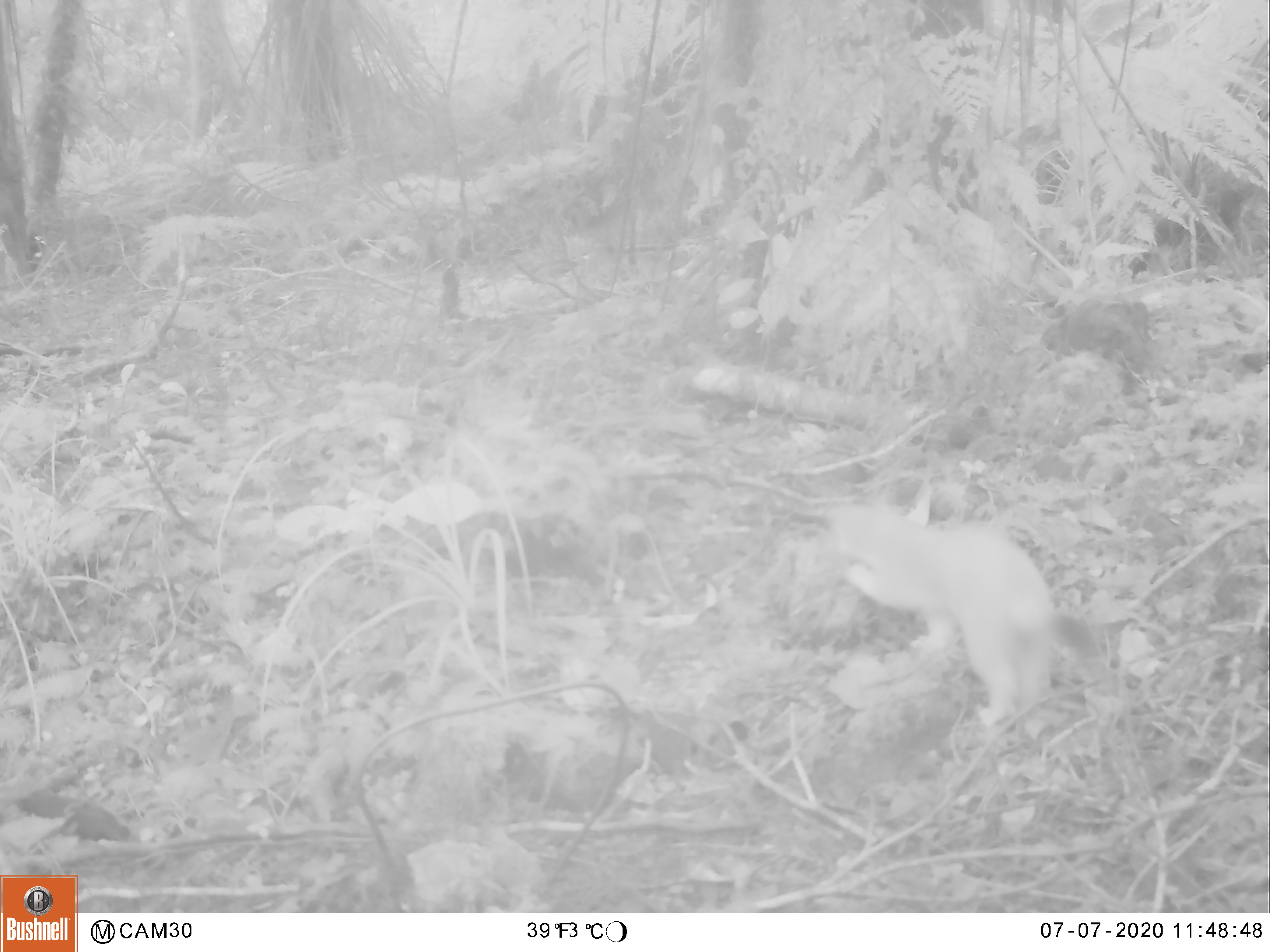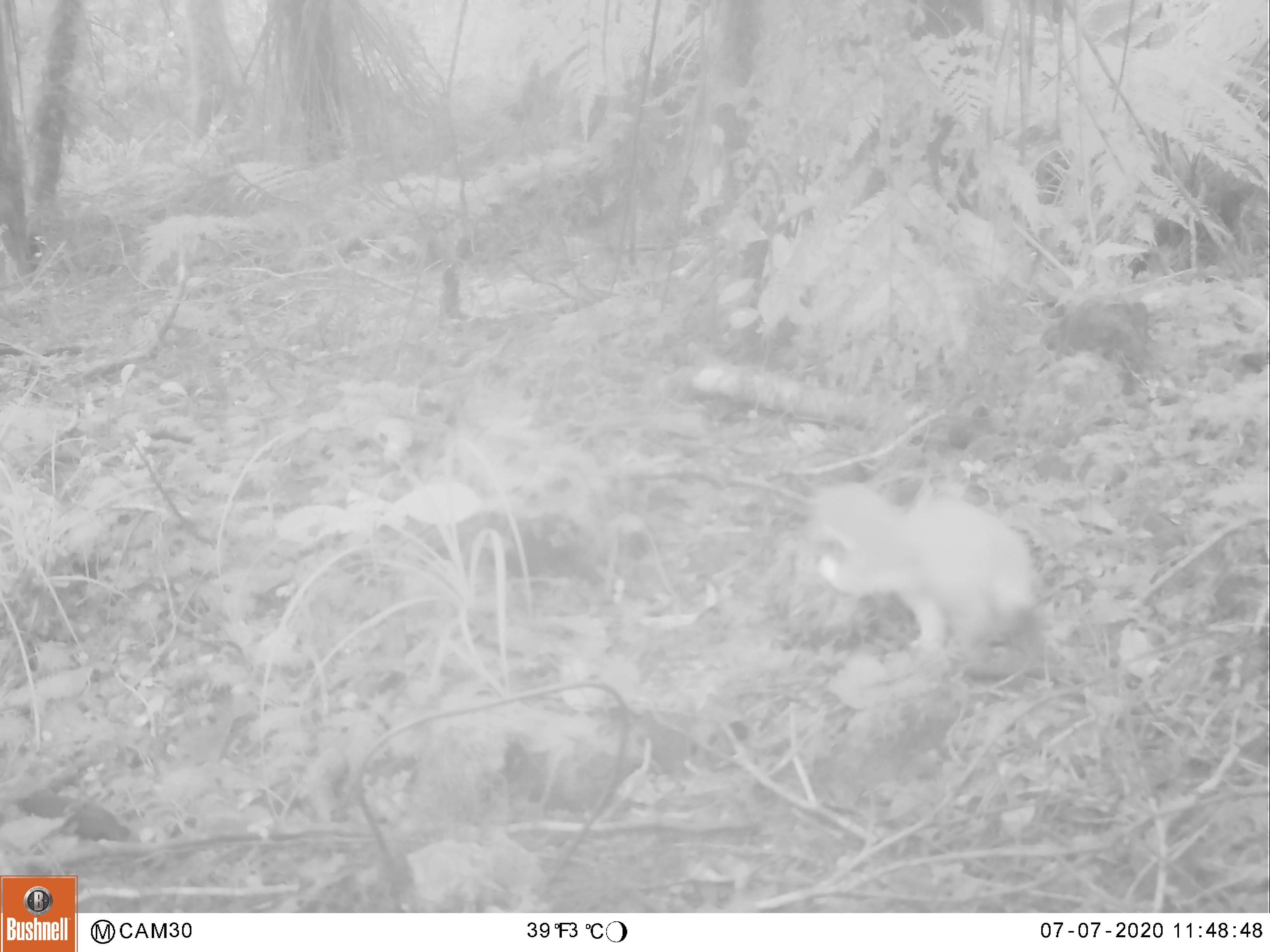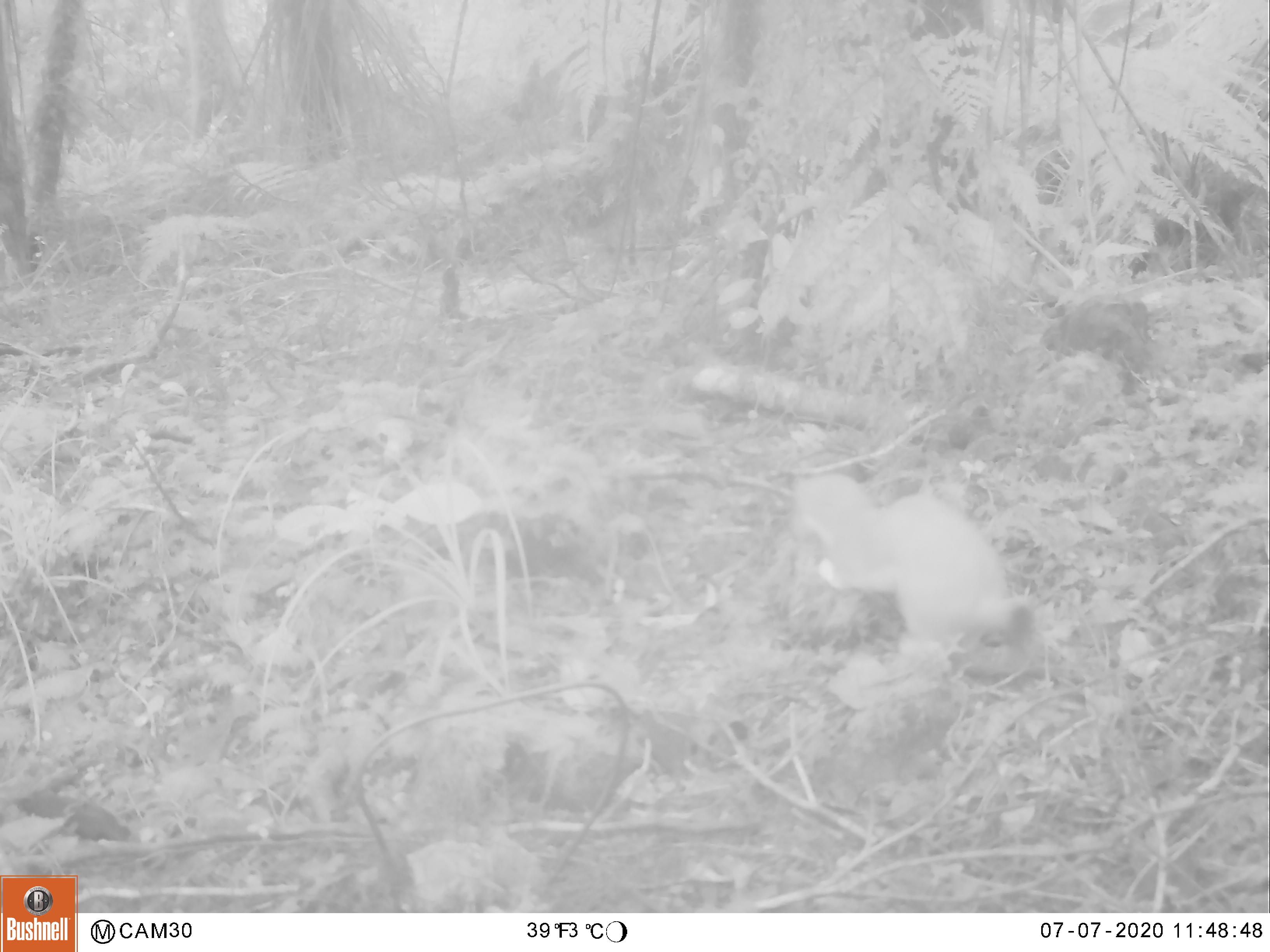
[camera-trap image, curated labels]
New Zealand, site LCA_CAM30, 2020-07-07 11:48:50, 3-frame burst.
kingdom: Animalia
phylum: Chordata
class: Mammalia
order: Carnivora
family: Mustelidae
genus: Mustela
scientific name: Mustela erminea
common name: stoat